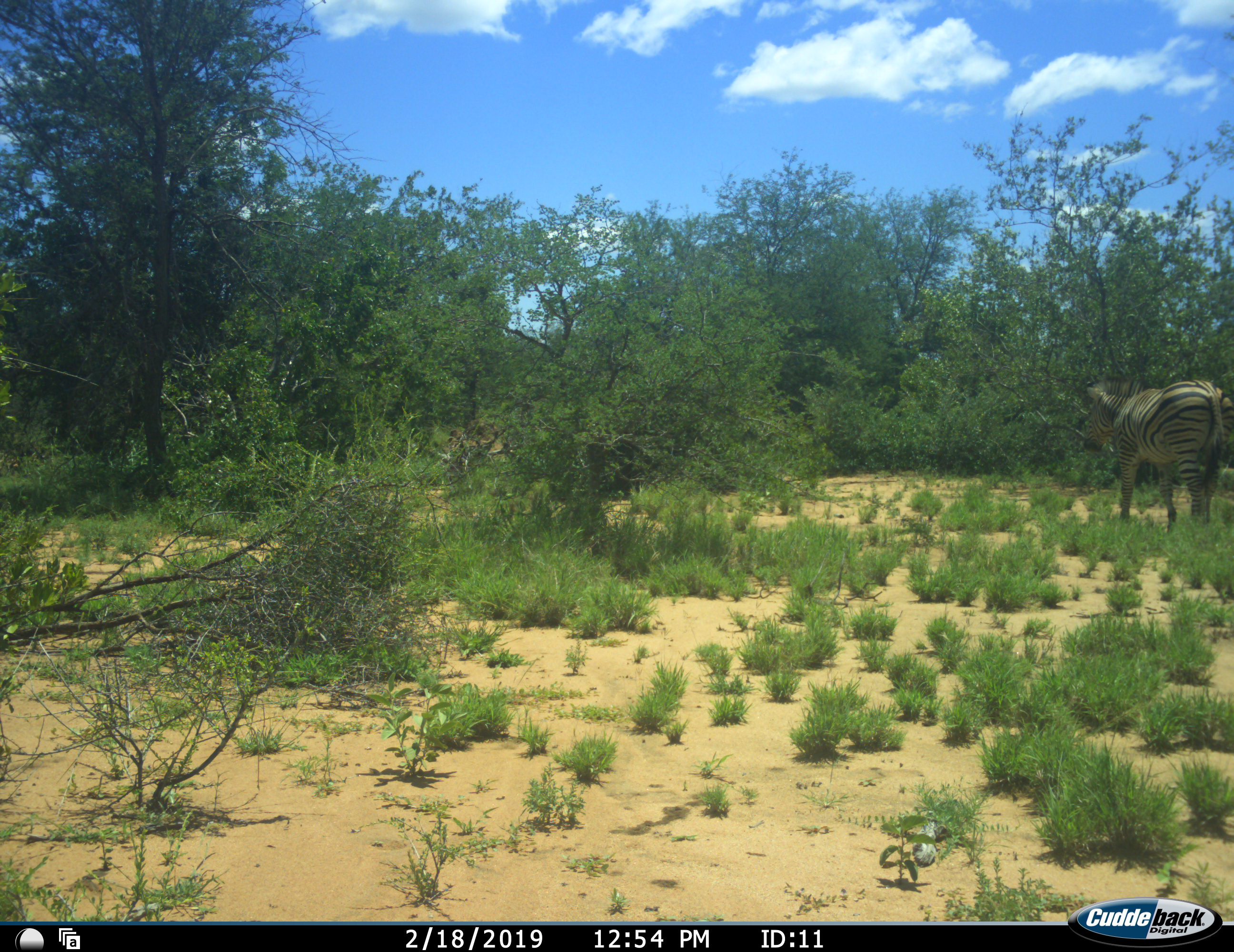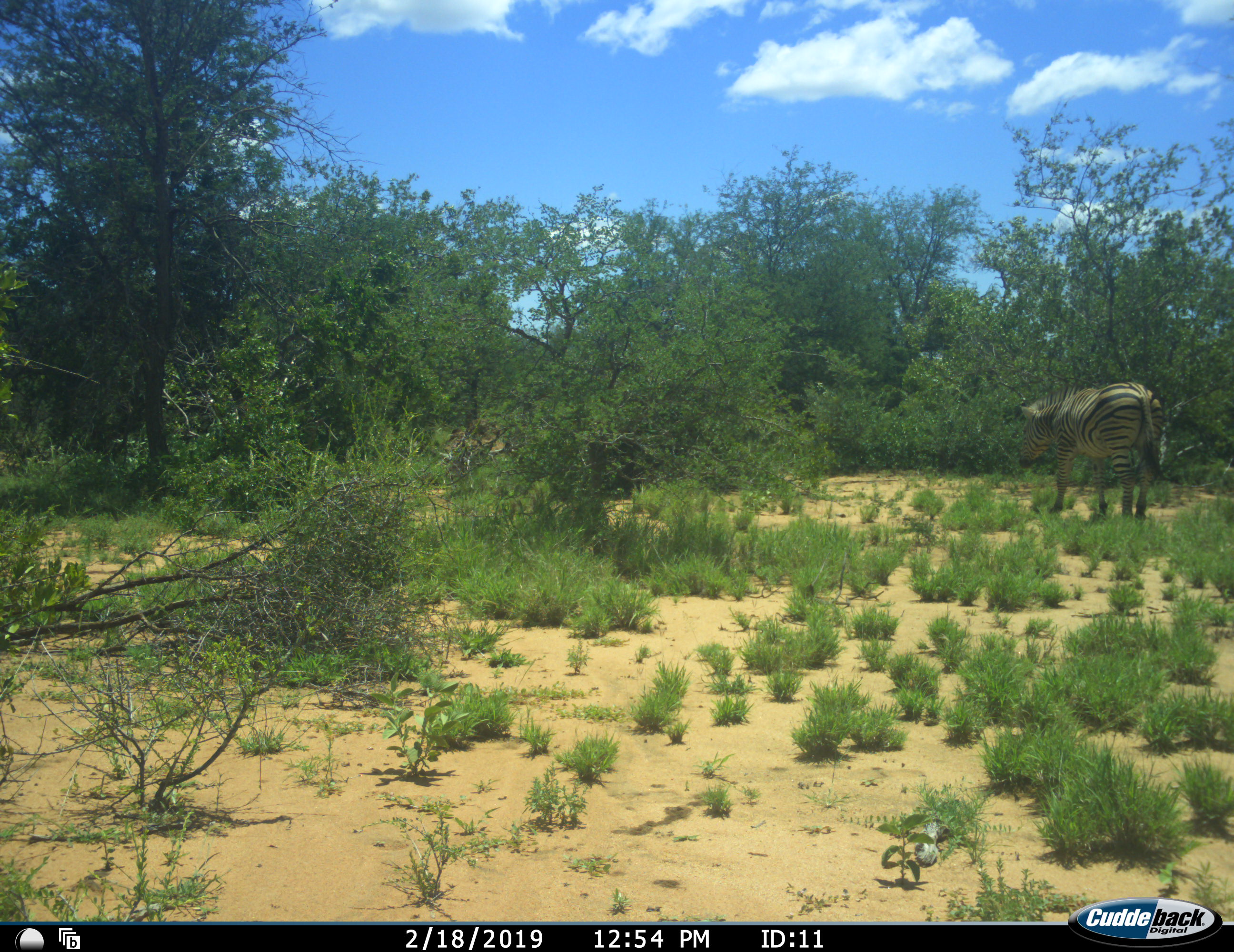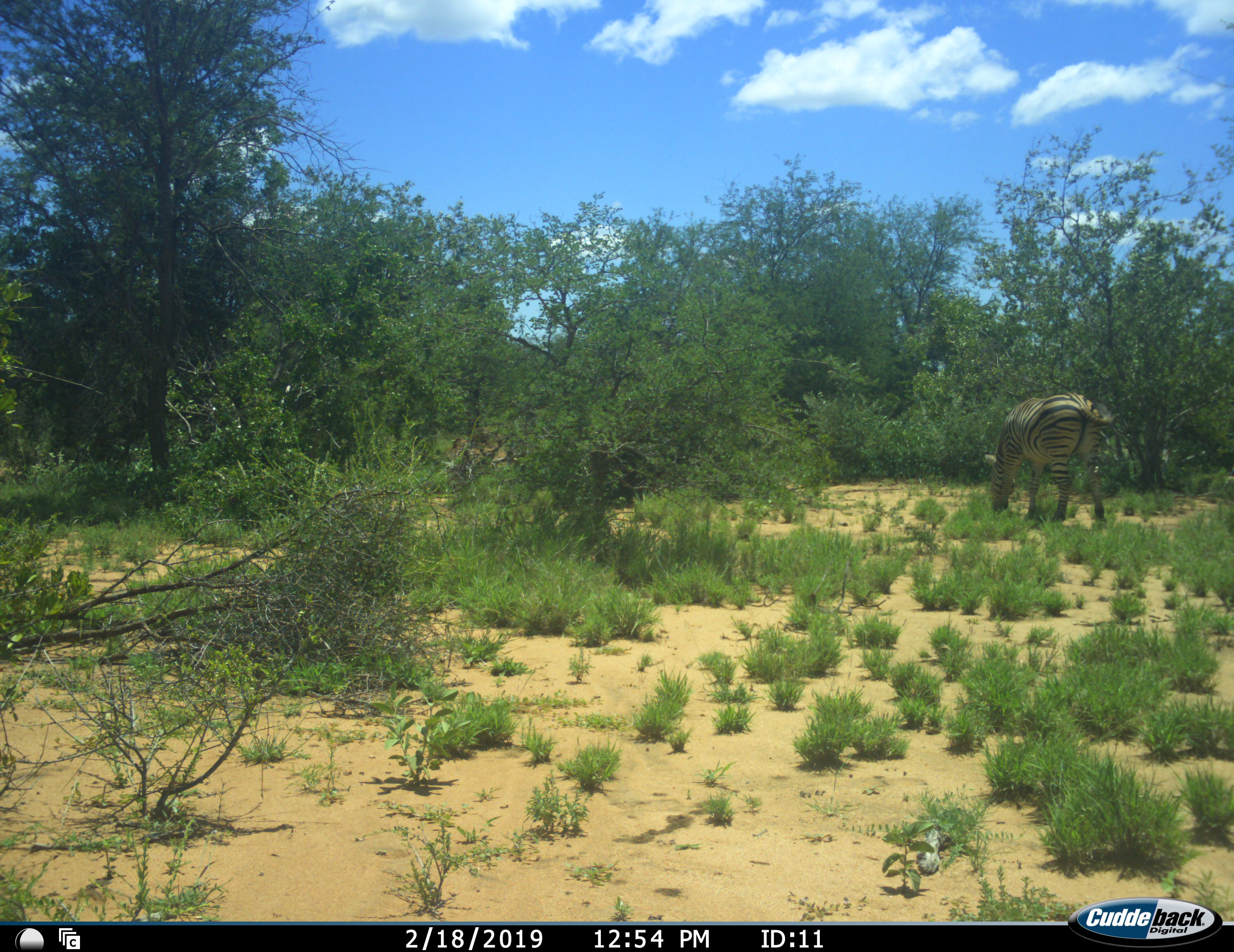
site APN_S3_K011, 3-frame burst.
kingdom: Animalia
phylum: Chordata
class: Mammalia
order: Perissodactyla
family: Equidae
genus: Equus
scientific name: Equus quagga burchellii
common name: burchell's zebra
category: zebraburchells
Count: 1.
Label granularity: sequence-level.